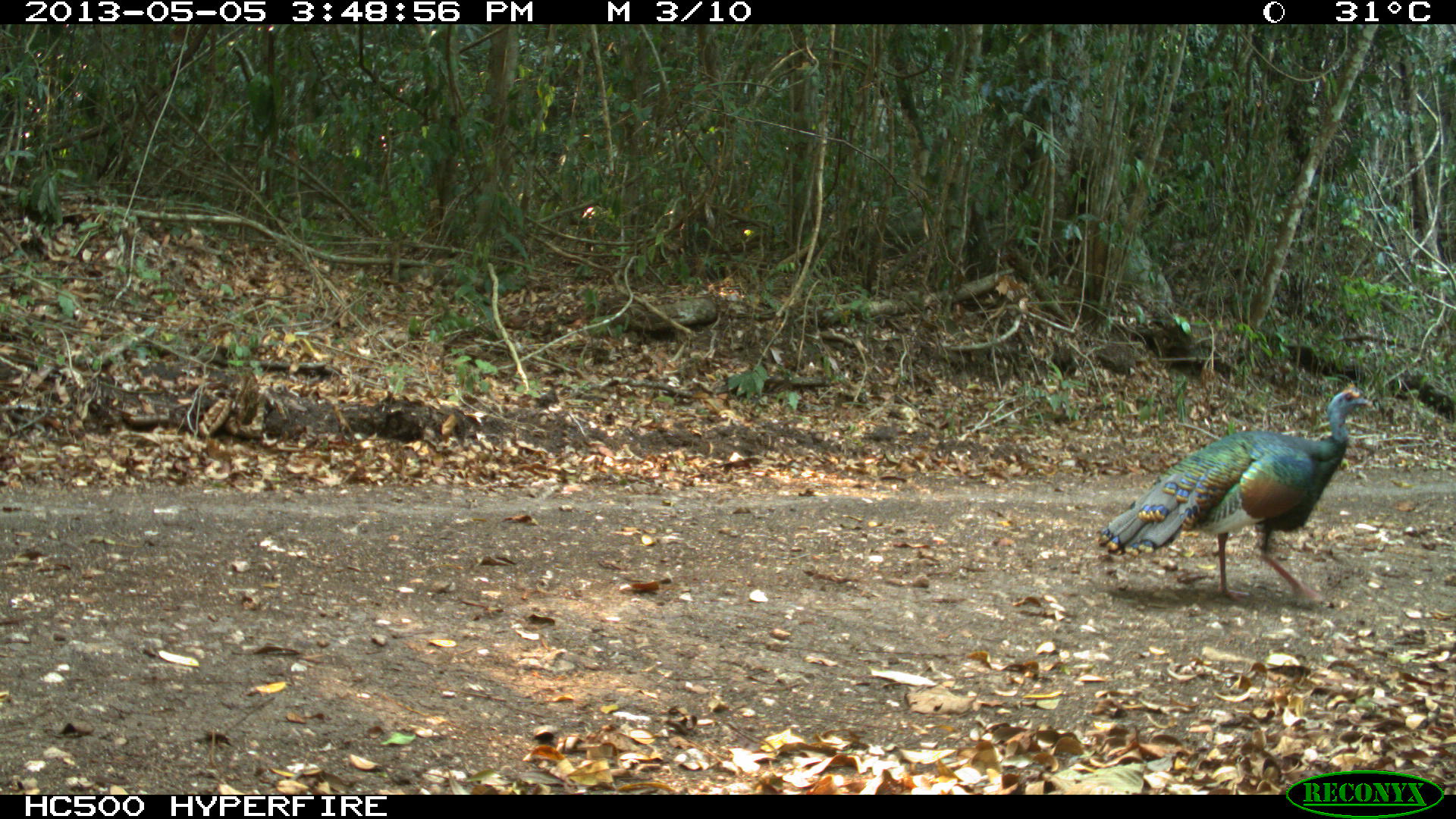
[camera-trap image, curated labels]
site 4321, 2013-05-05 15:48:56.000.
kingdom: Animalia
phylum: Chordata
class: Aves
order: Galliformes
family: Phasianidae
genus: Meleagris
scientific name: Meleagris ocellata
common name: ocellated turkey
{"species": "Meleagris ocellata (ocellated turkey)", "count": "1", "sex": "male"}